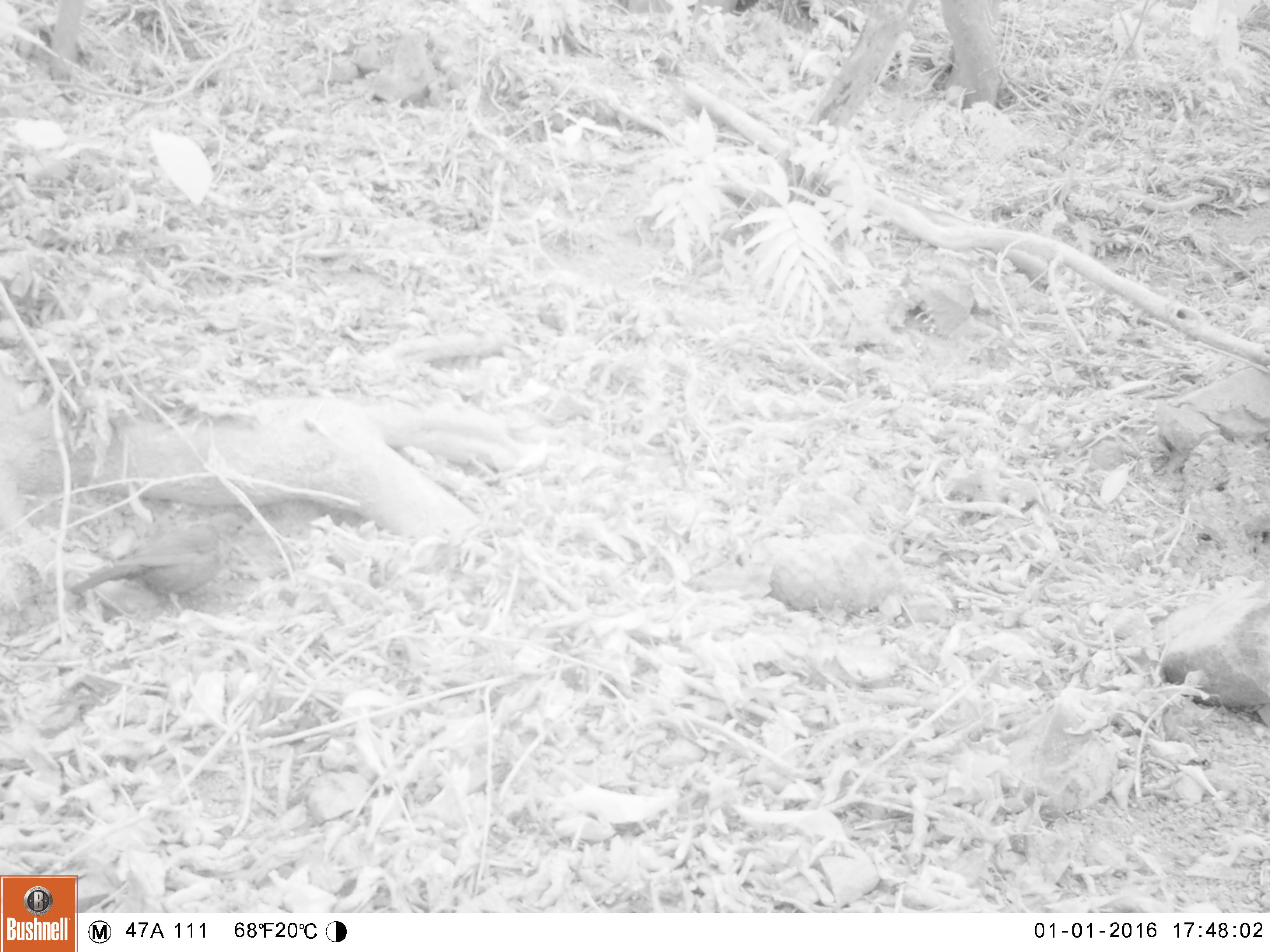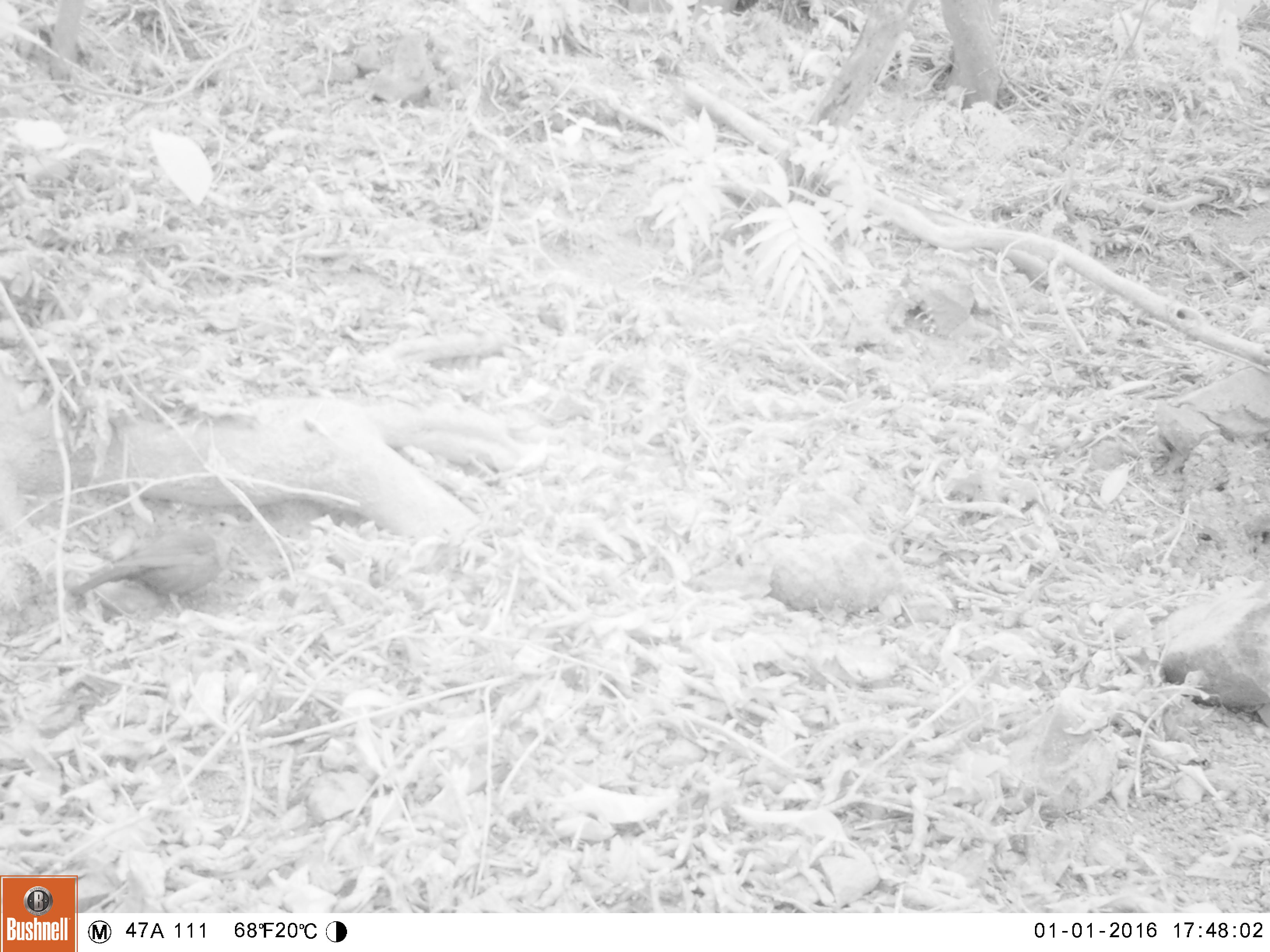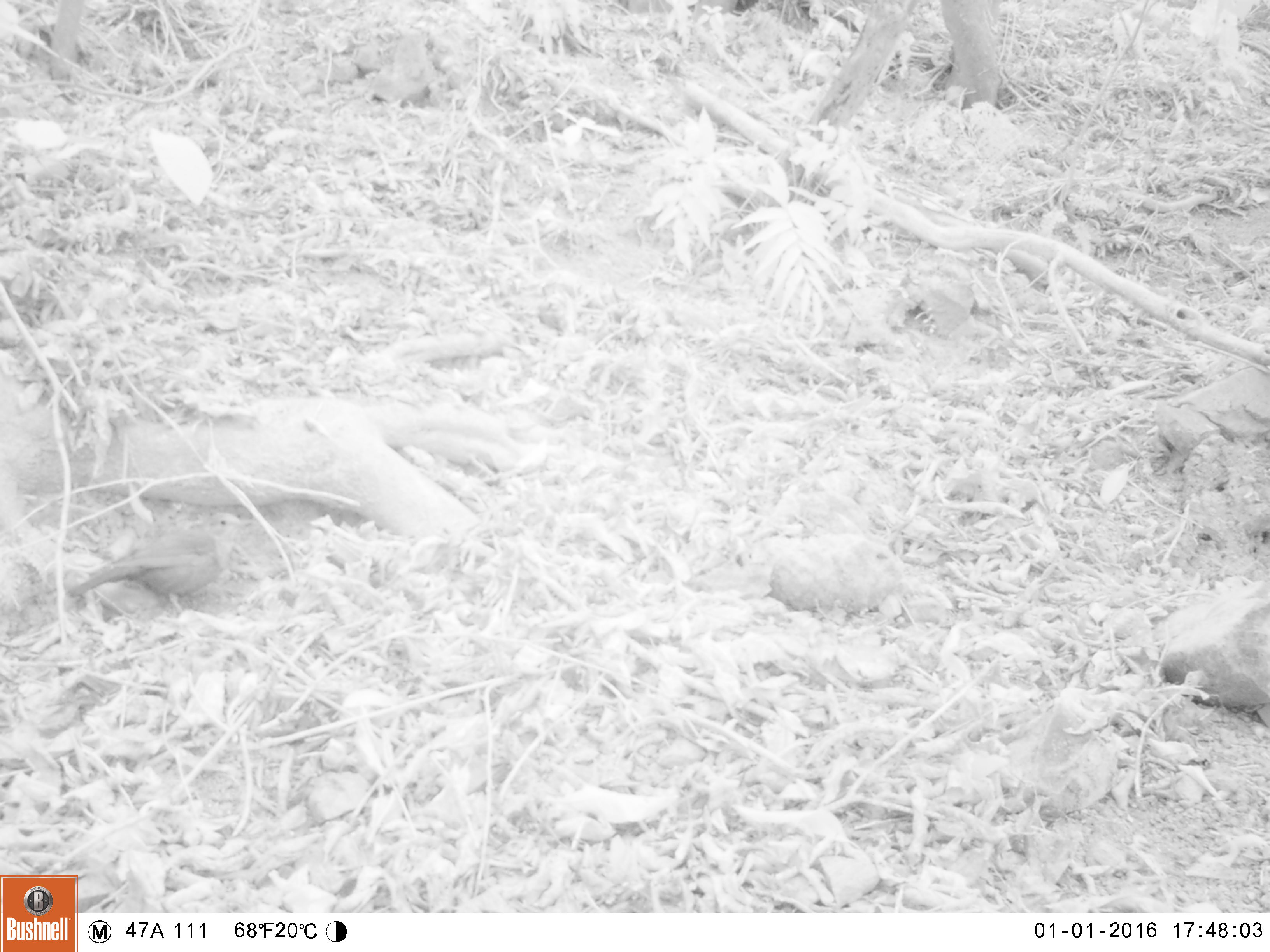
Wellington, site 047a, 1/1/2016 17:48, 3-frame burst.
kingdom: Animalia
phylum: Chordata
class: Aves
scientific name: Aves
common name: bird